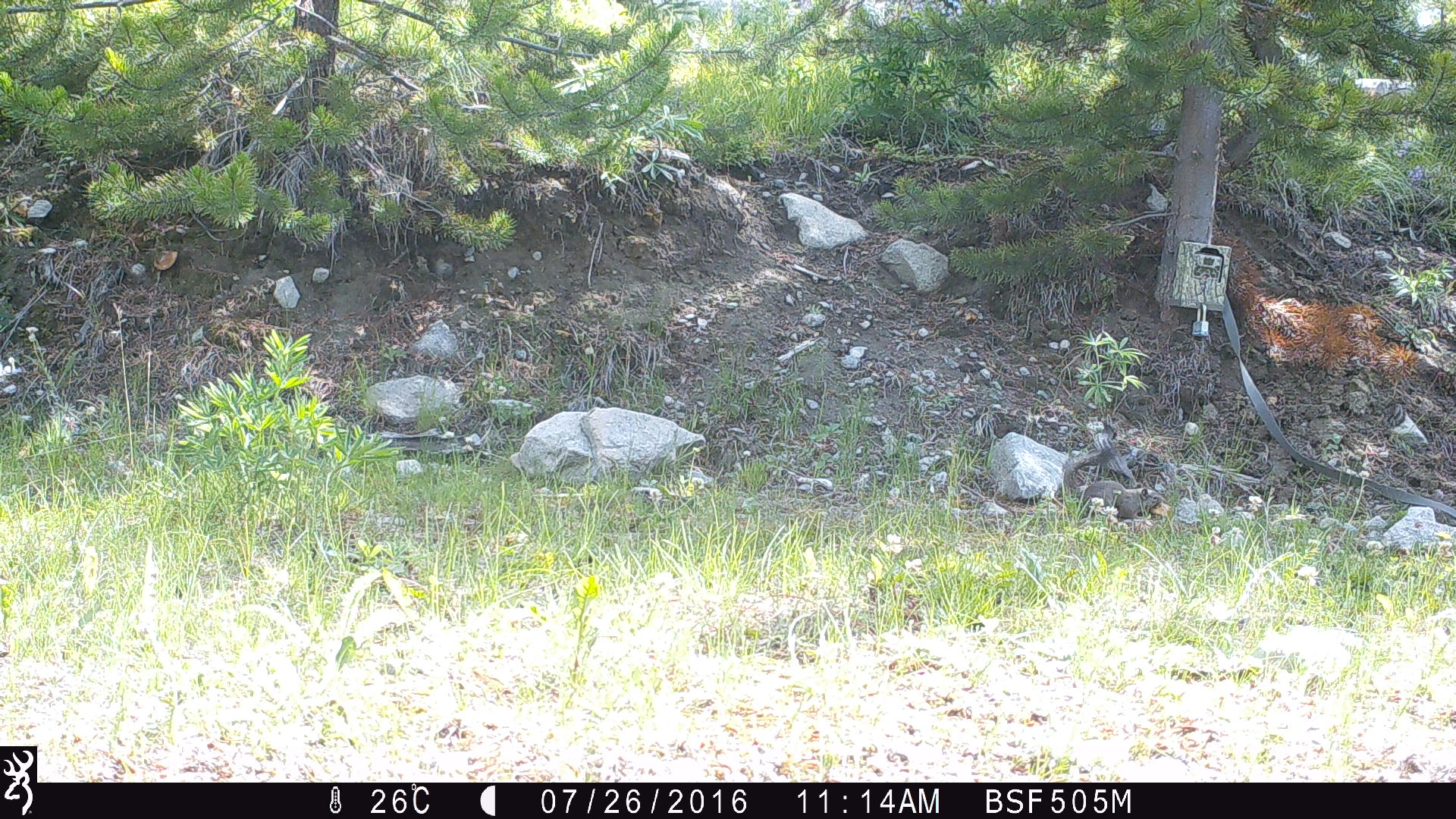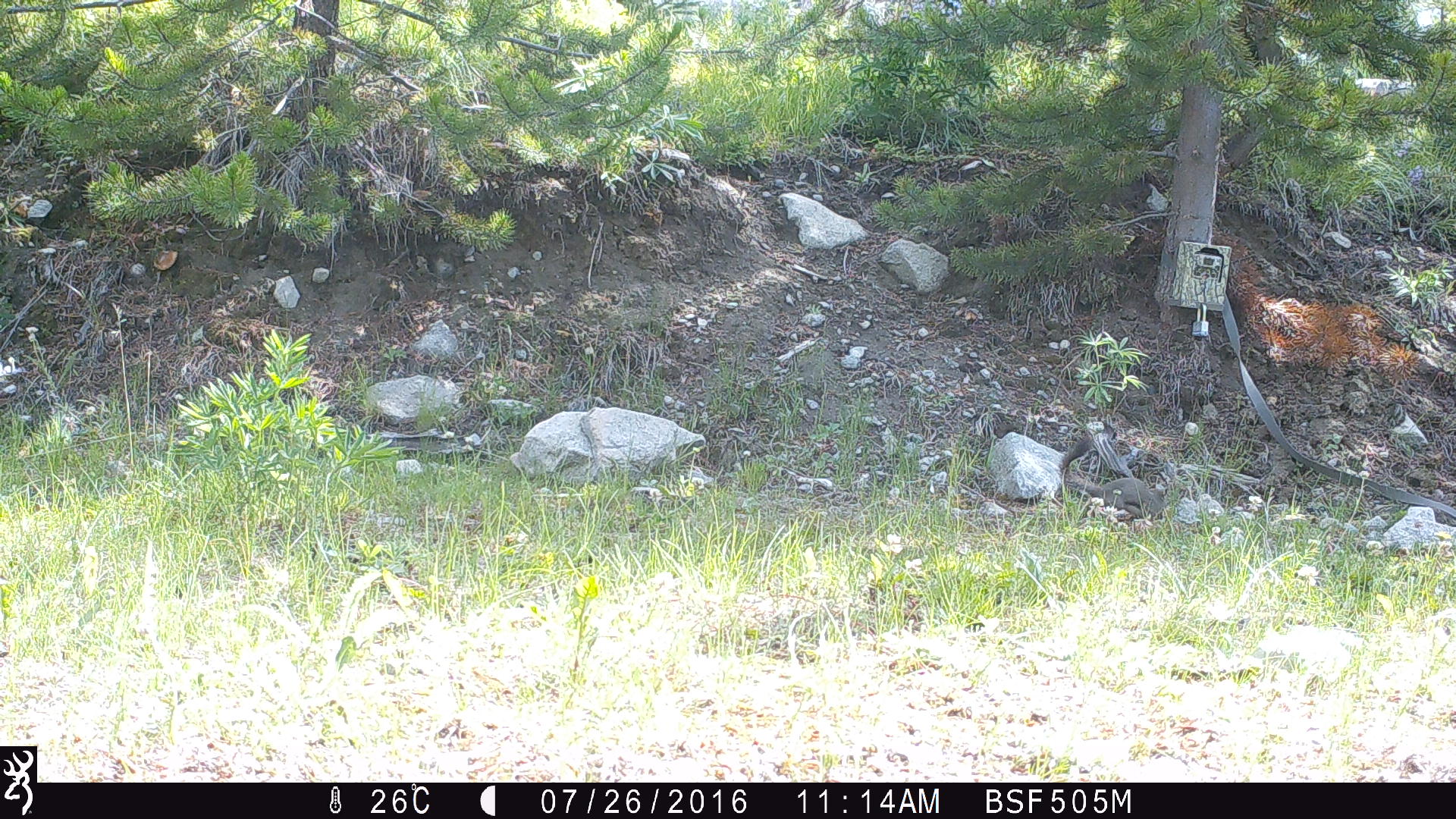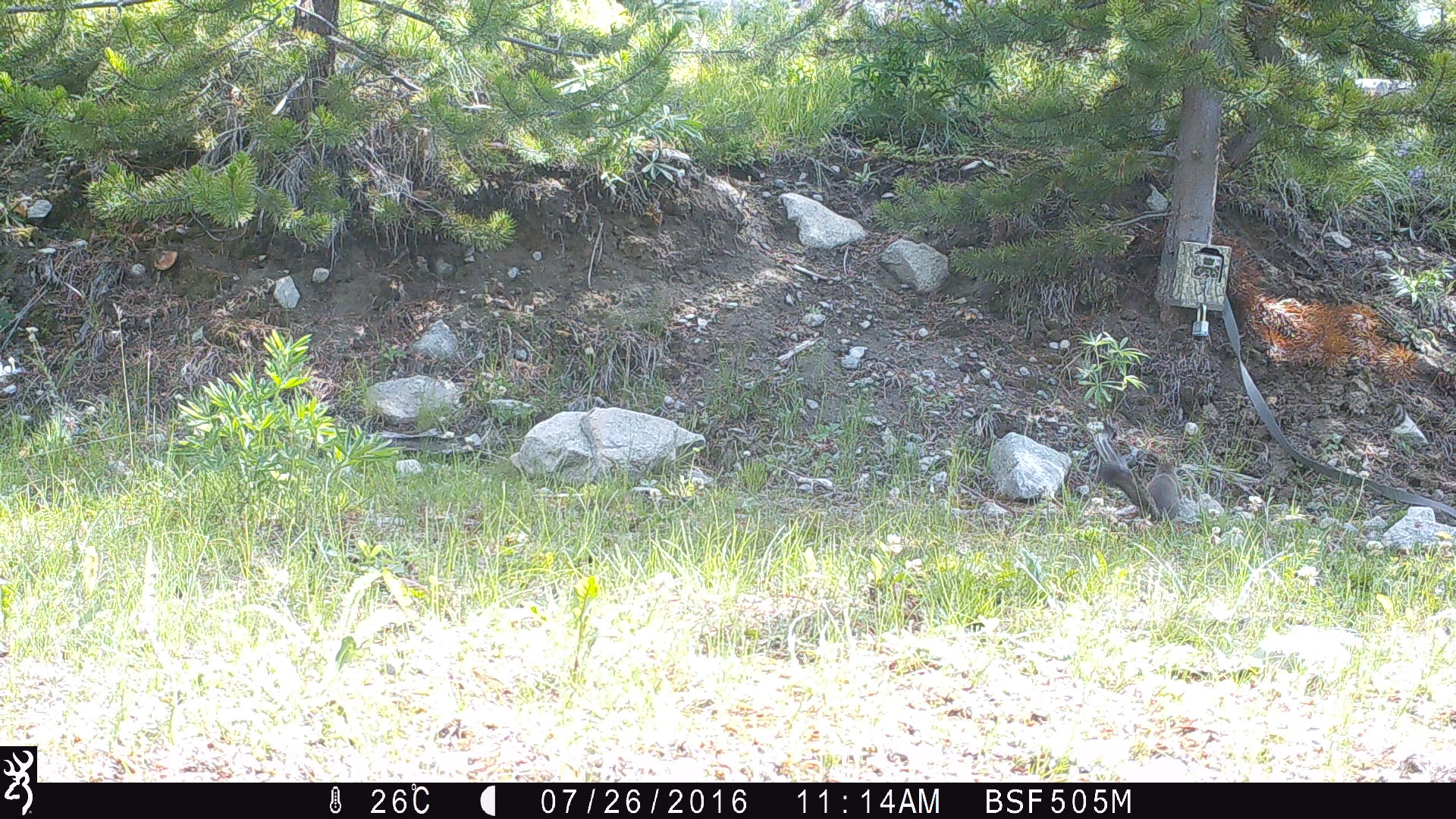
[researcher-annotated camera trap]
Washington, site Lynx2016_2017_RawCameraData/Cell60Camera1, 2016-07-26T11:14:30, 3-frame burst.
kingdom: Animalia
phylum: Chordata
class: Mammalia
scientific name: Mammalia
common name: small mammal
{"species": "small mammal (Mammalia)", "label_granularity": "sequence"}